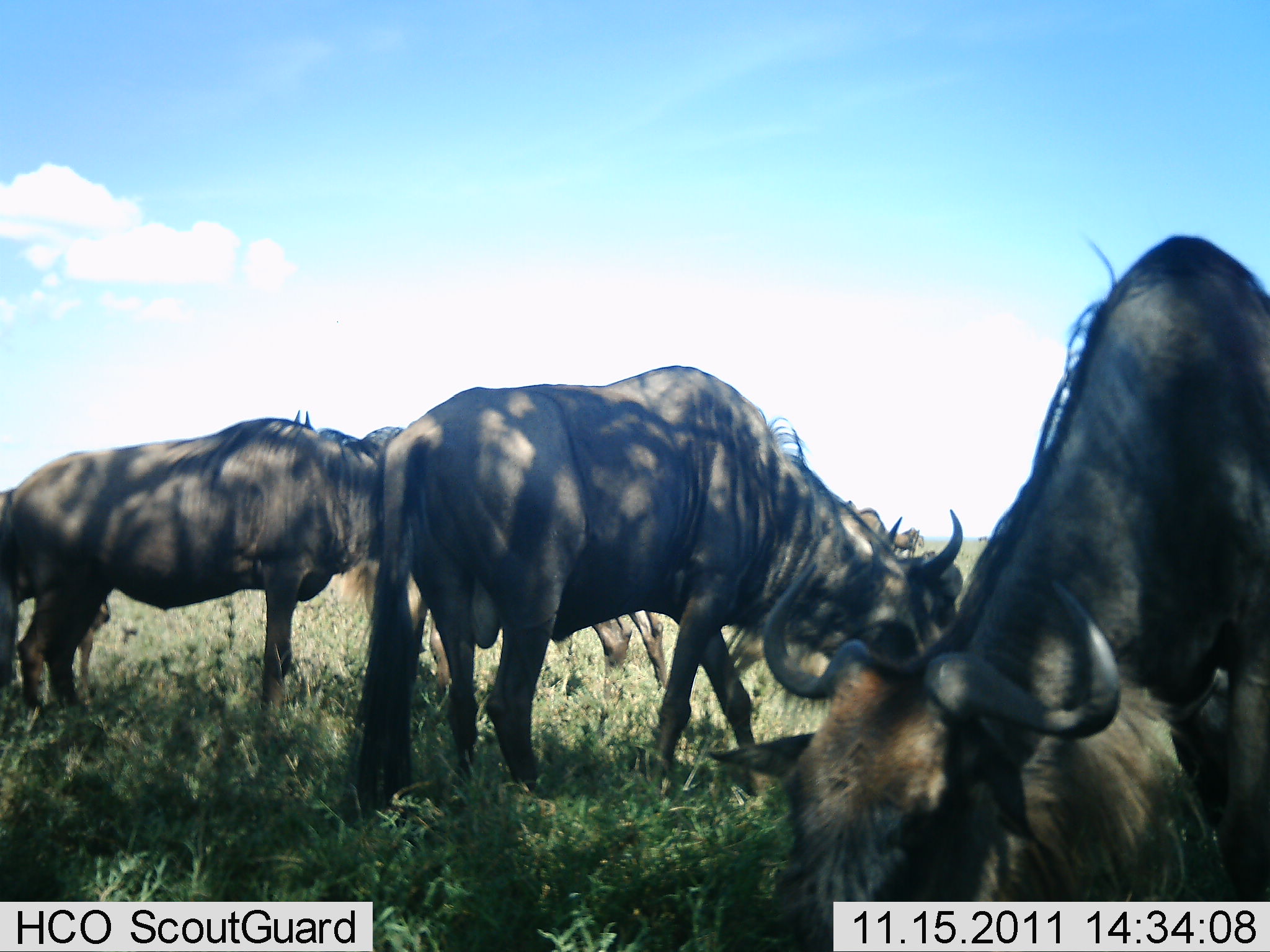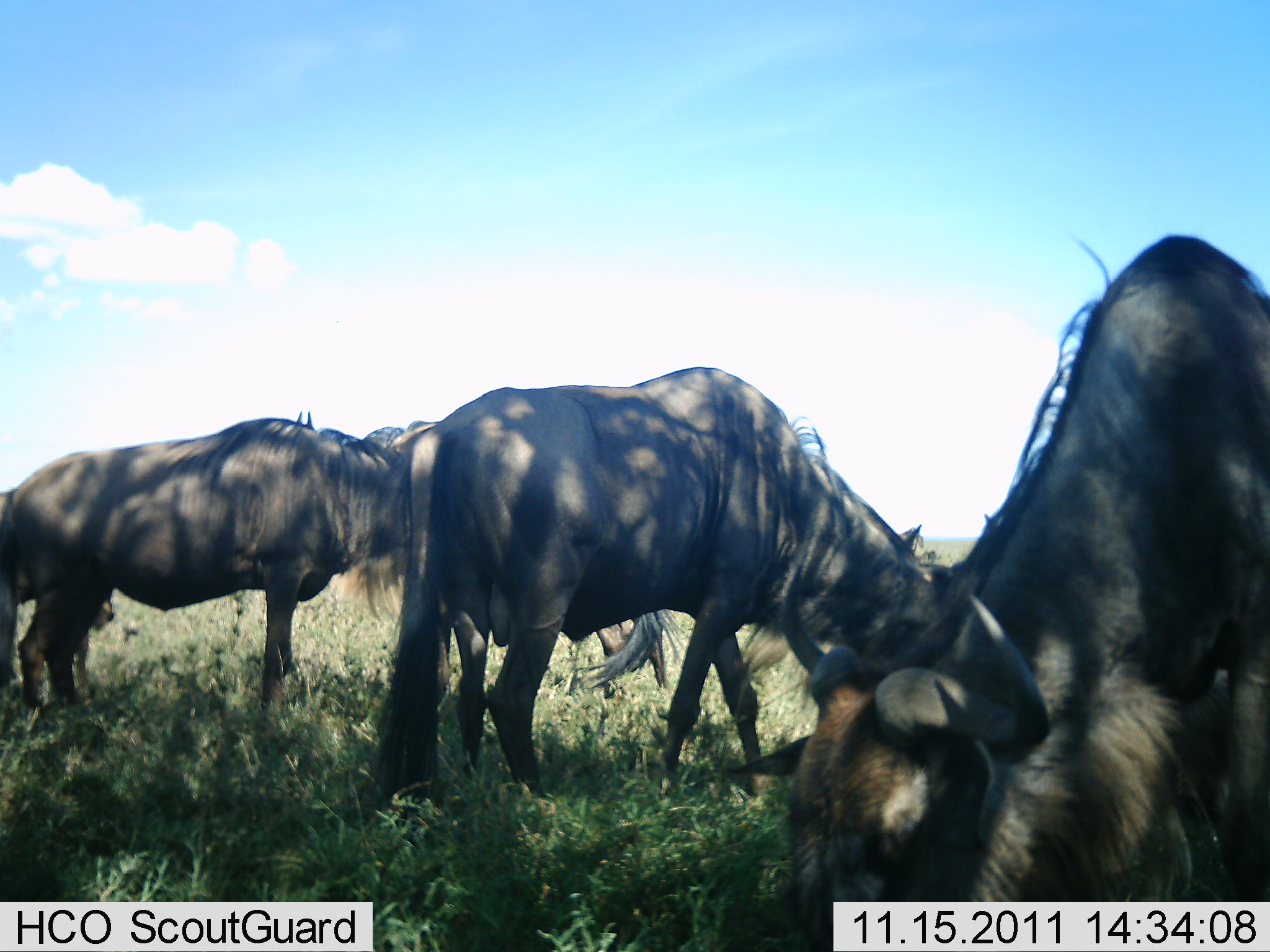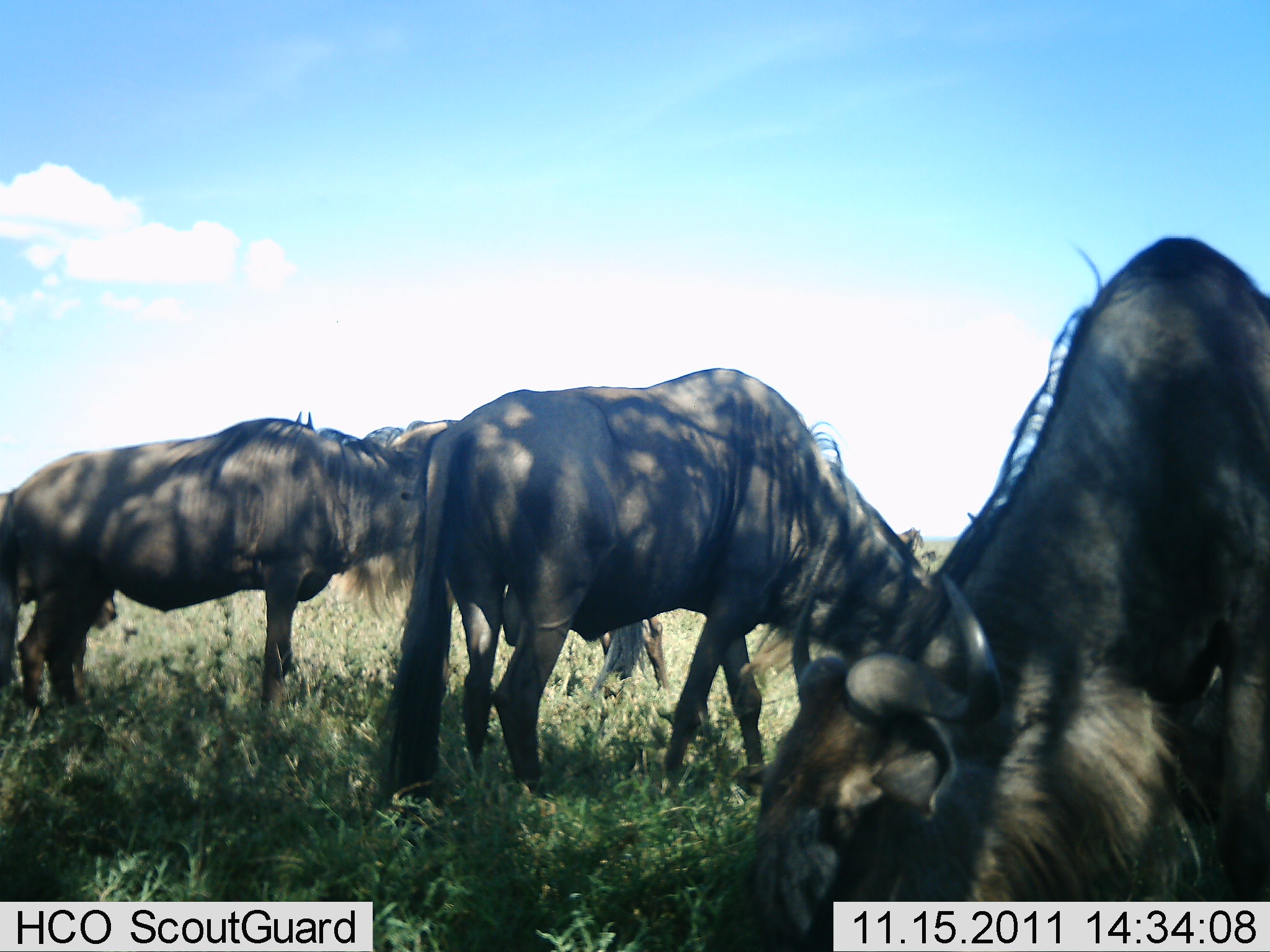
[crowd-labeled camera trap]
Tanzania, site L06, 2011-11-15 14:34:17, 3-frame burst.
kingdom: Animalia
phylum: Chordata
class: Mammalia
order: Artiodactyla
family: Bovidae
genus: Connochaetes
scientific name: Connochaetes taurinus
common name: blue wildebeest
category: wildebeest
Wildebeest (blue wildebeest) (Connochaetes taurinus), count 4. Behavior (volunteer vote fractions): standing 33%, resting 0%, moving 0%, interacting 8%. Young present (vote fraction): 0%. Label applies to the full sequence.